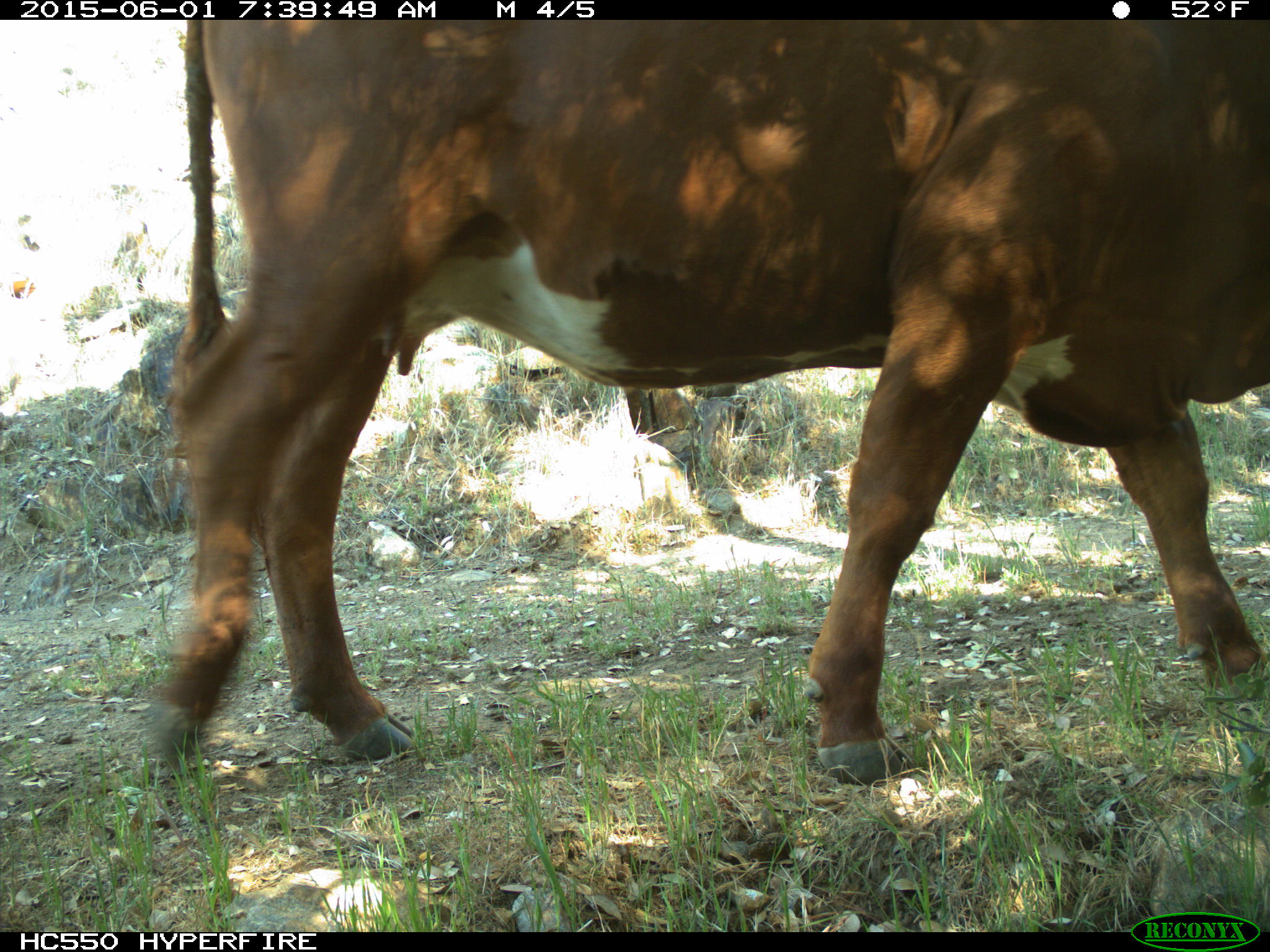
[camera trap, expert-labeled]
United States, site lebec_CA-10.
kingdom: Animalia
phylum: Chordata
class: Mammalia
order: Artiodactyla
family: Bovidae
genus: Bos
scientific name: Bos taurus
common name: domestic cow